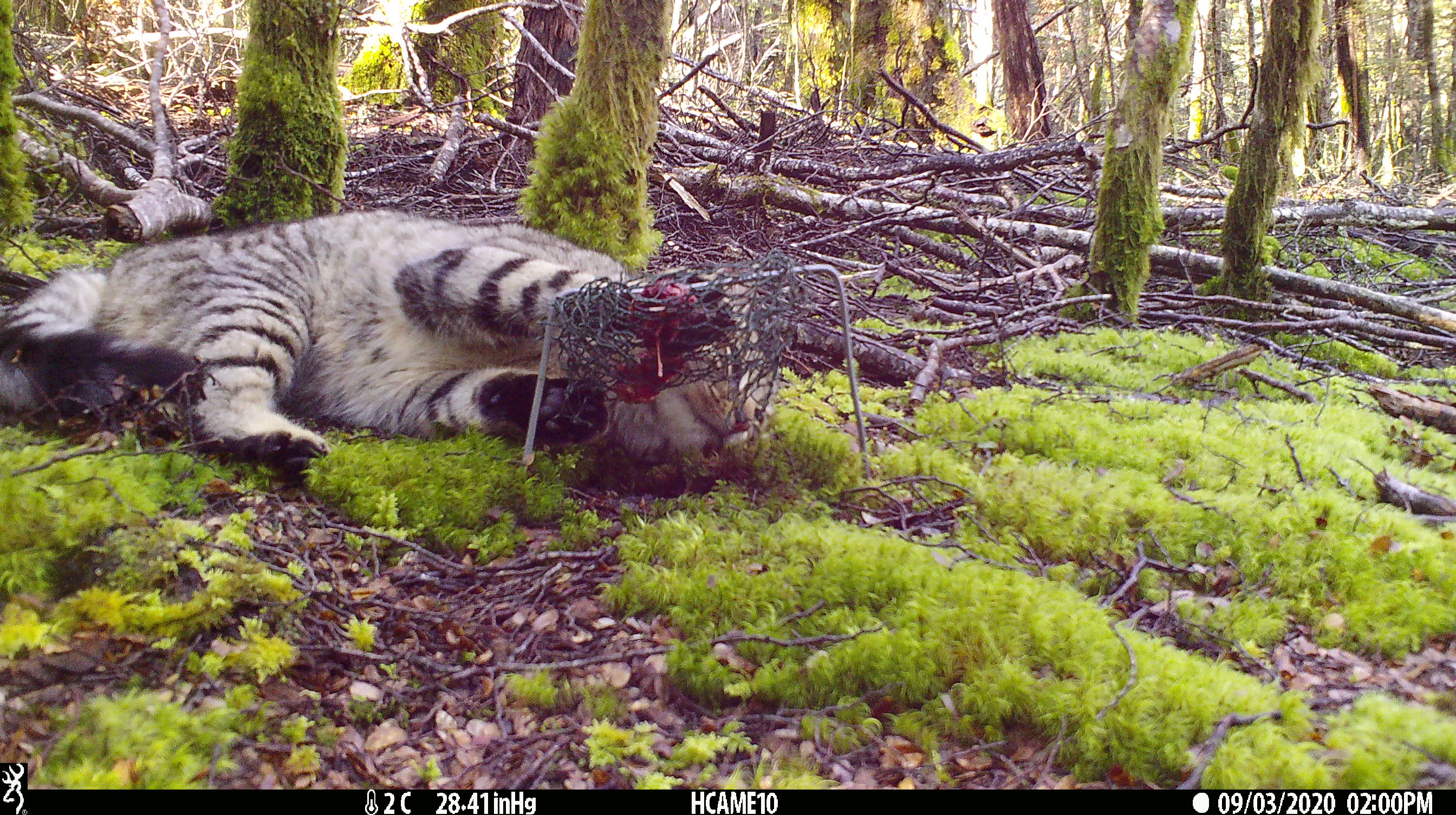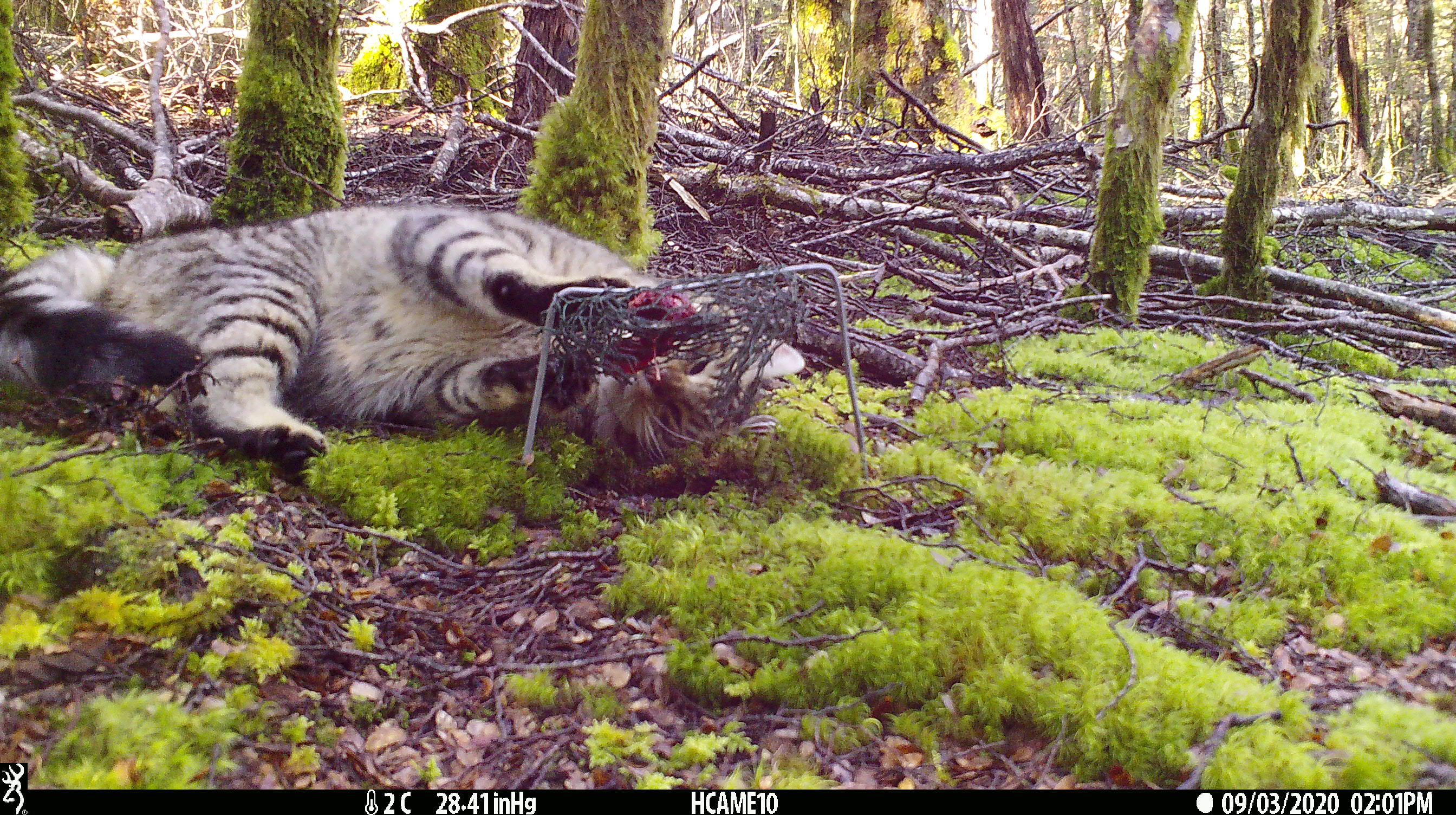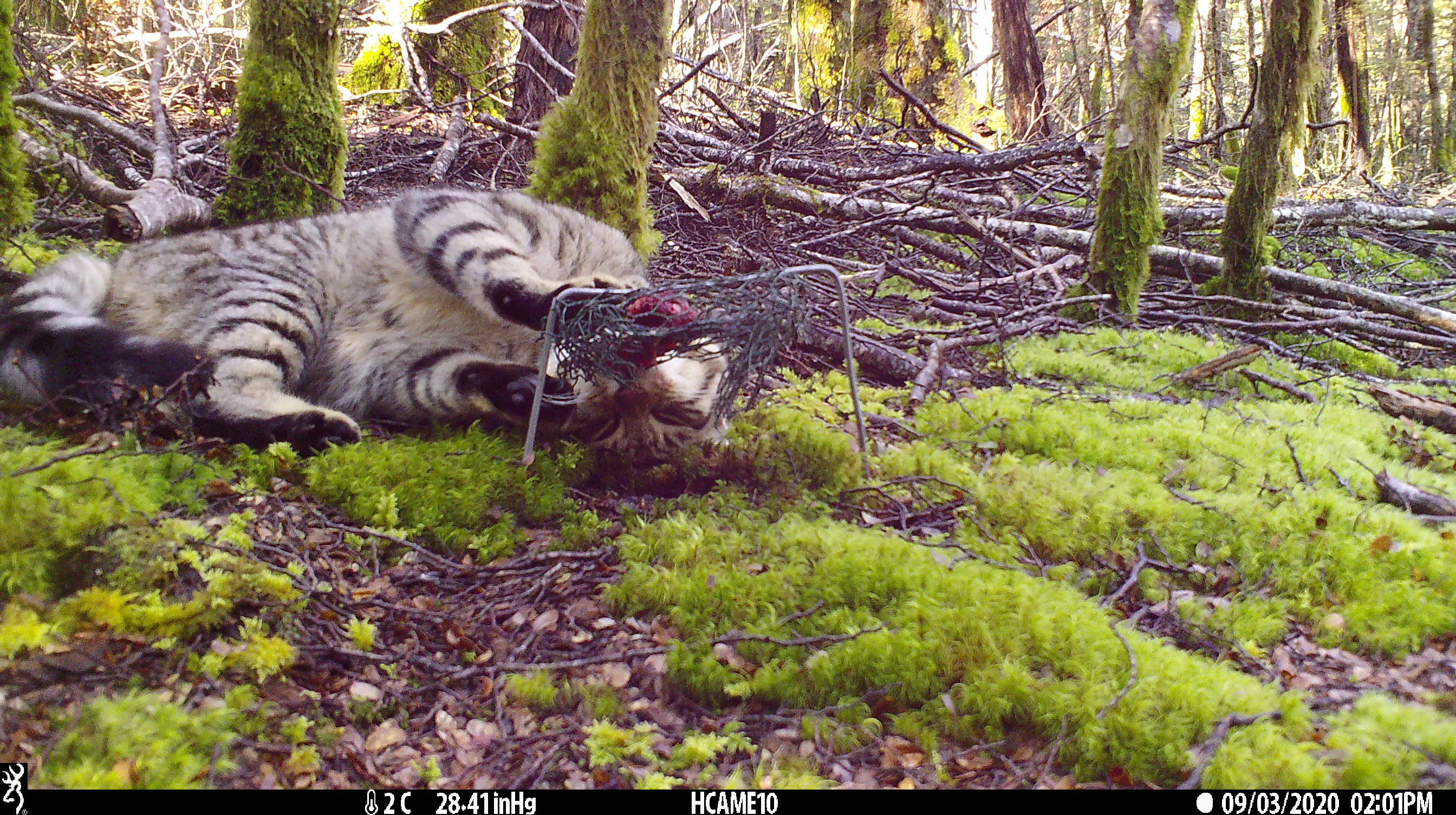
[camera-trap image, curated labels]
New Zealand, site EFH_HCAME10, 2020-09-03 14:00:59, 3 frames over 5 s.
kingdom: Animalia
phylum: Chordata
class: Mammalia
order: Carnivora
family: Felidae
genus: Felis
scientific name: Felis catus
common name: domestic cat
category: cat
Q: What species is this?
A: Cat (domestic cat) (Felis catus).